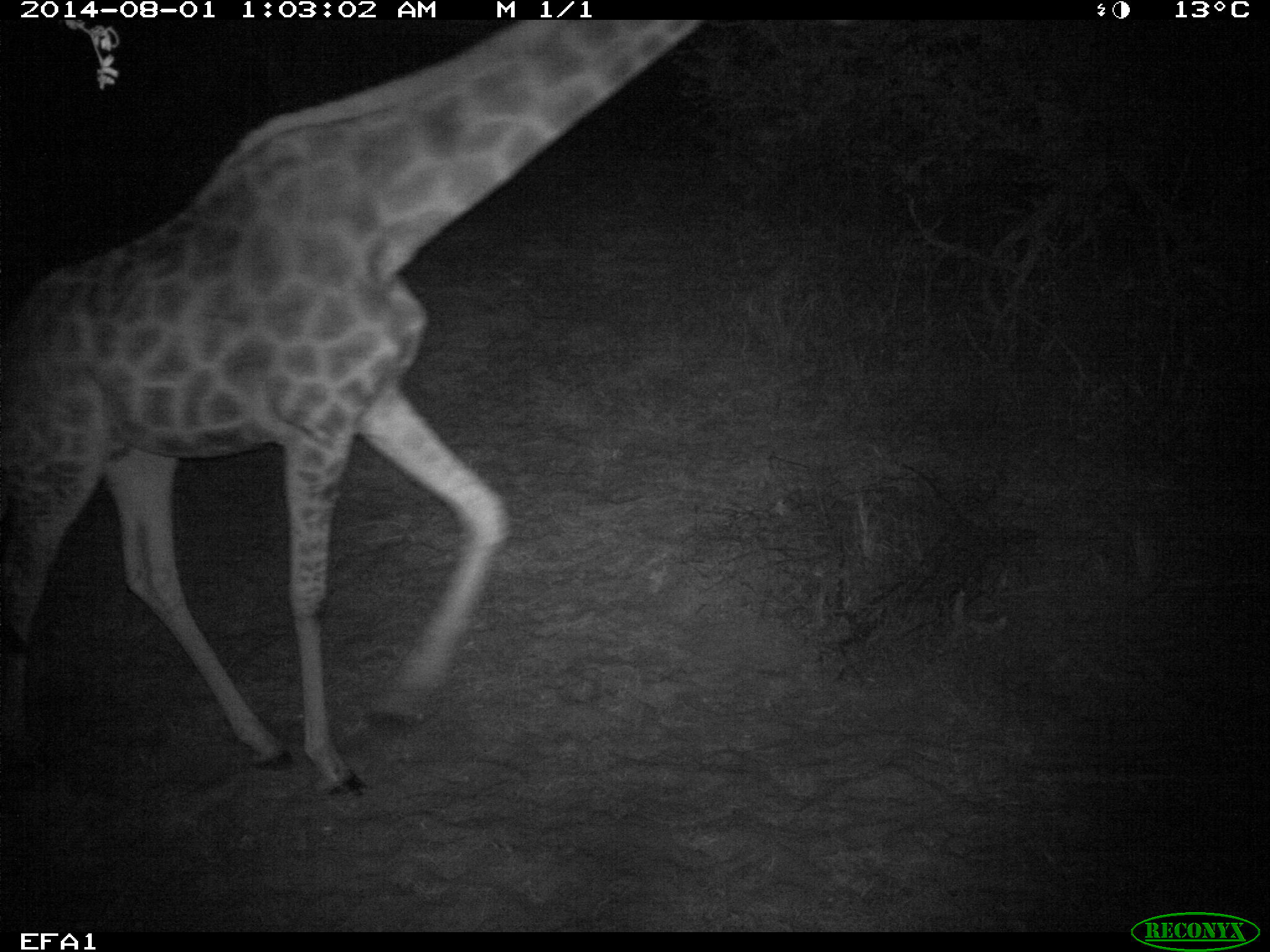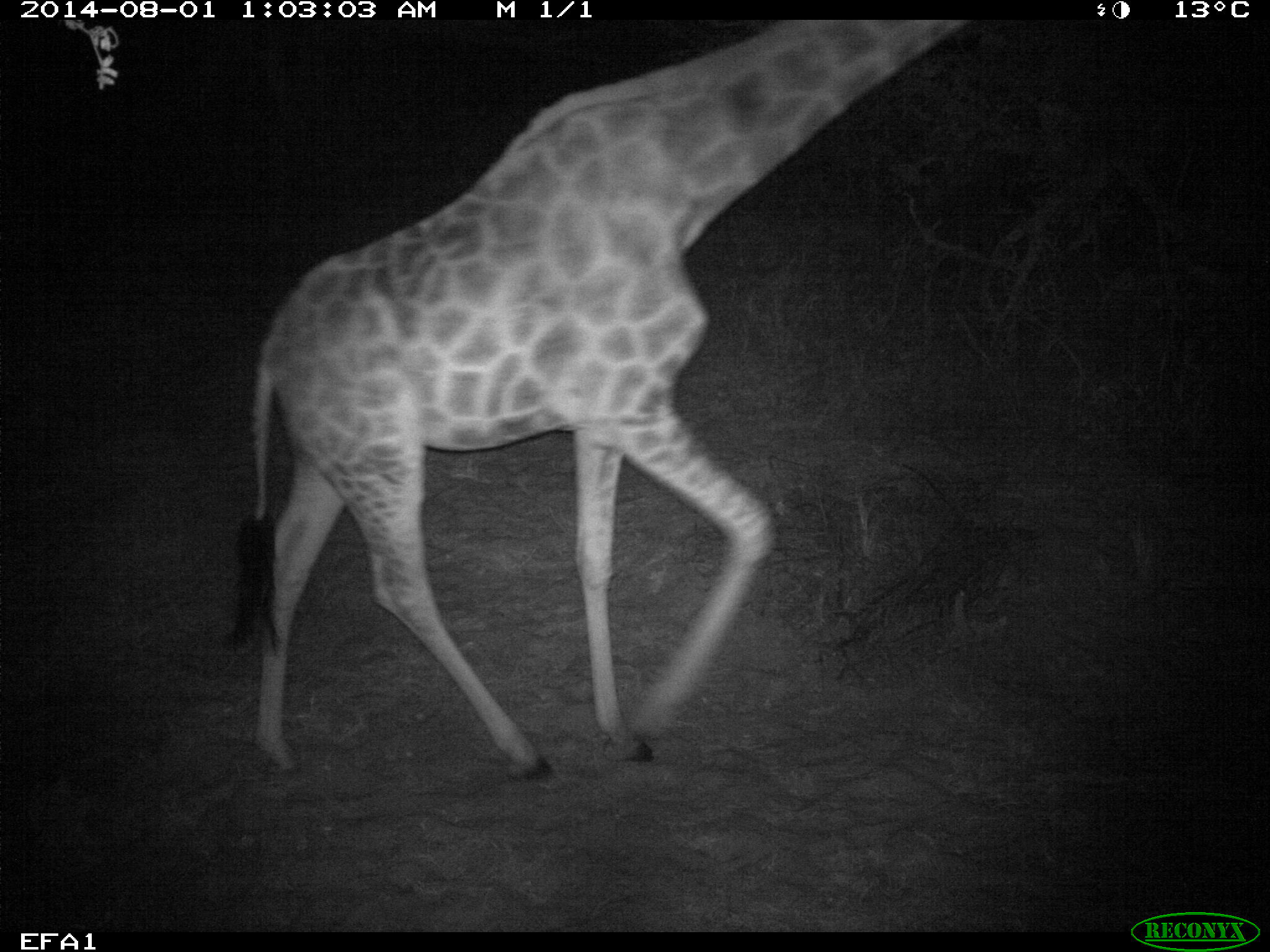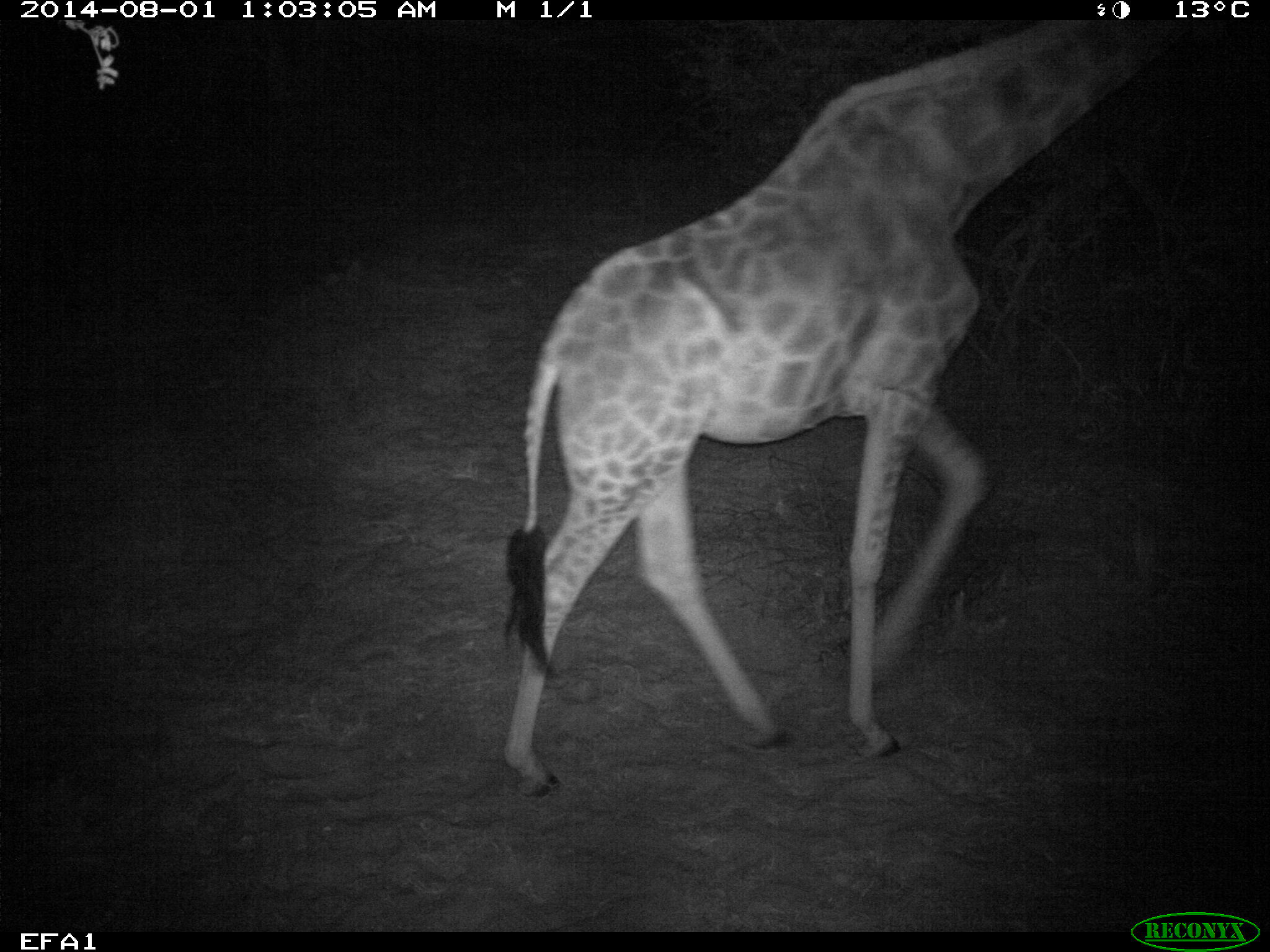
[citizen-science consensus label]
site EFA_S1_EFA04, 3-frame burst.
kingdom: Animalia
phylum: Chordata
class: Mammalia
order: Artiodactyla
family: Giraffidae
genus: Giraffa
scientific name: Giraffa camelopardalis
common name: giraffe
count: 1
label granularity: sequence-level